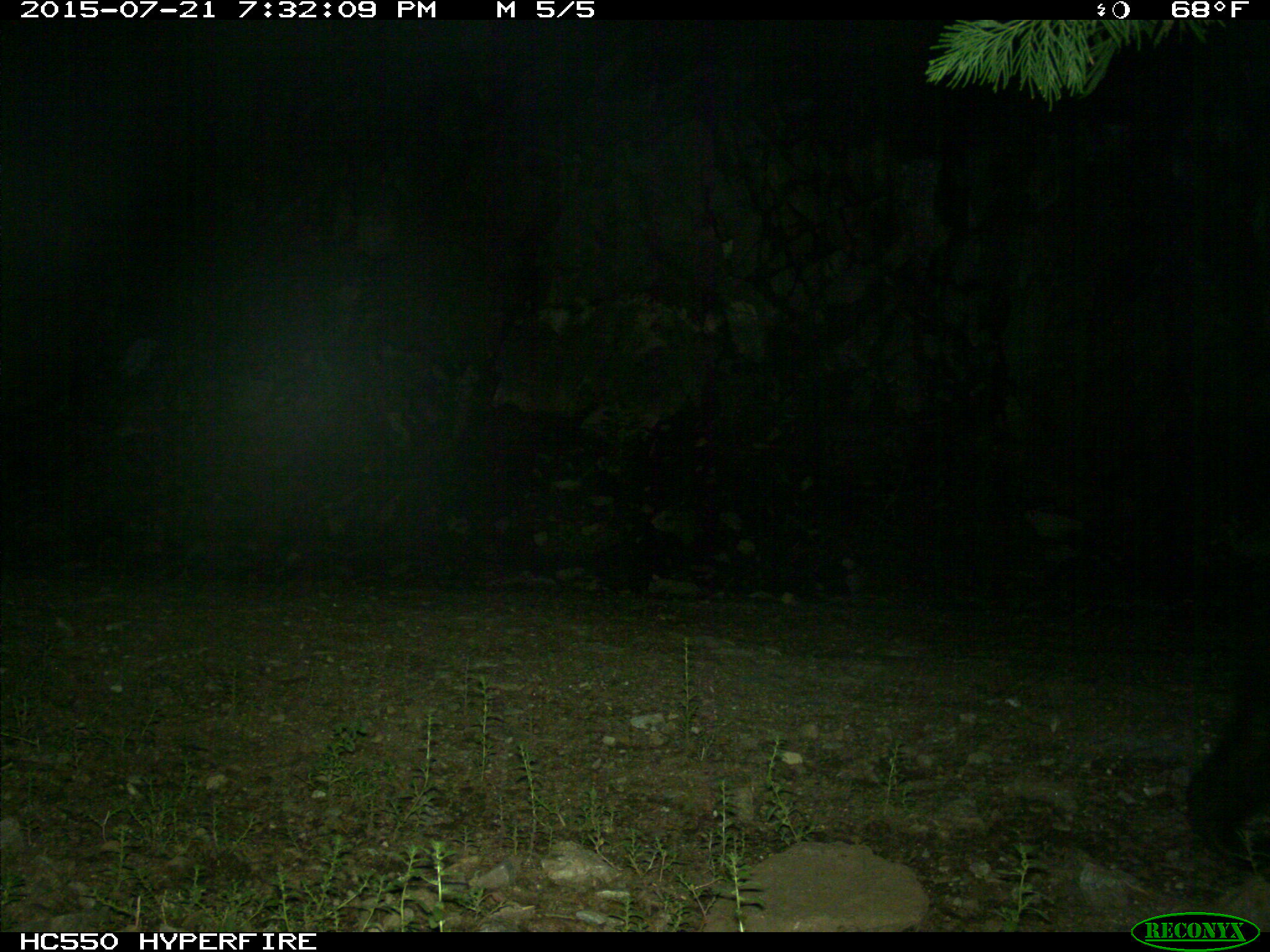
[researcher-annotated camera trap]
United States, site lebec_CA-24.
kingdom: Animalia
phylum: Chordata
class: Mammalia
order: Carnivora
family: Ursidae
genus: Ursus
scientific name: Ursus americanus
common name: american black bear